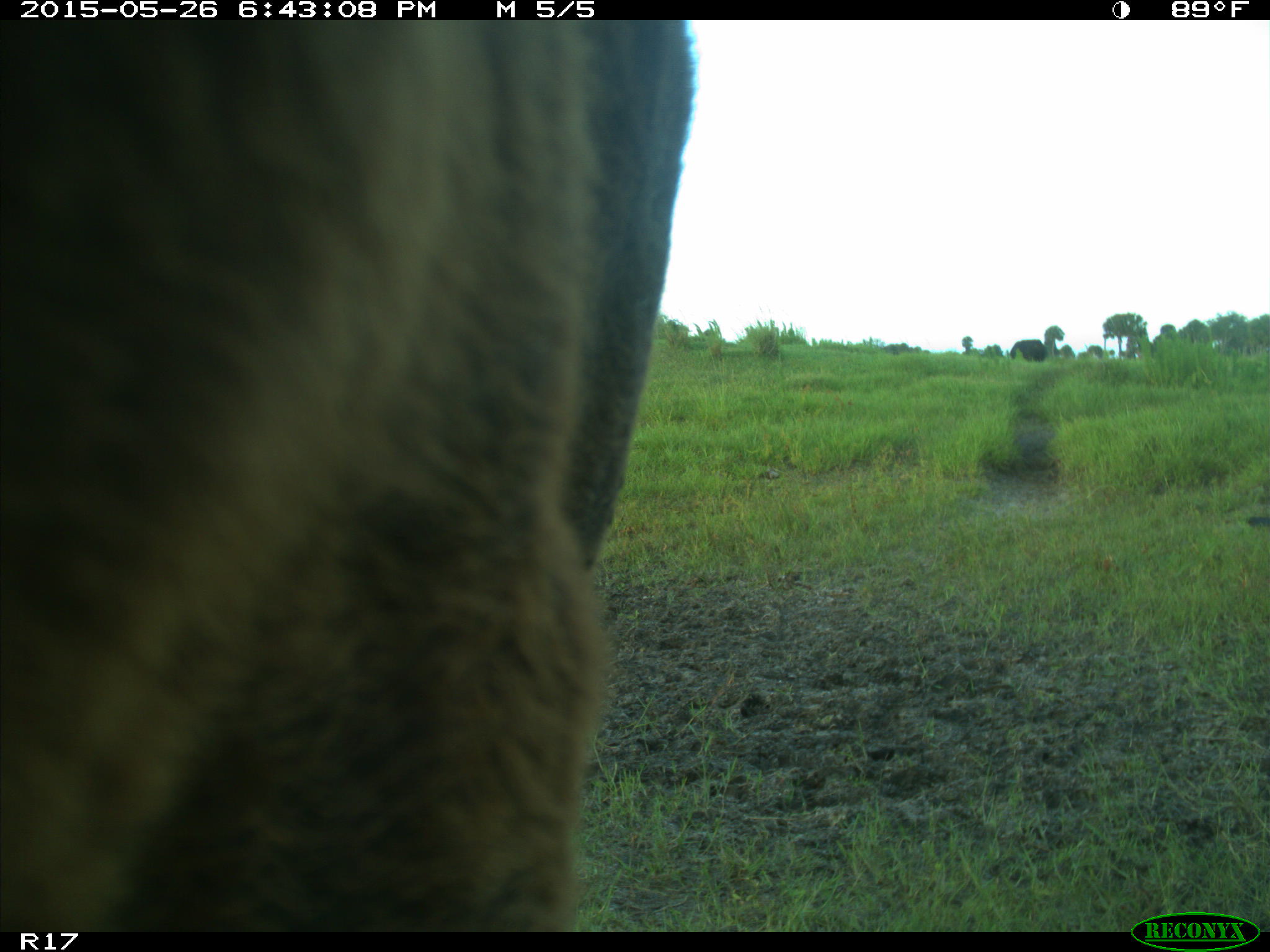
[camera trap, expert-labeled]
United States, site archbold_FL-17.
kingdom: Animalia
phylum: Chordata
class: Mammalia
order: Artiodactyla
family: Bovidae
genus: Bos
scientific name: Bos taurus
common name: domestic cow